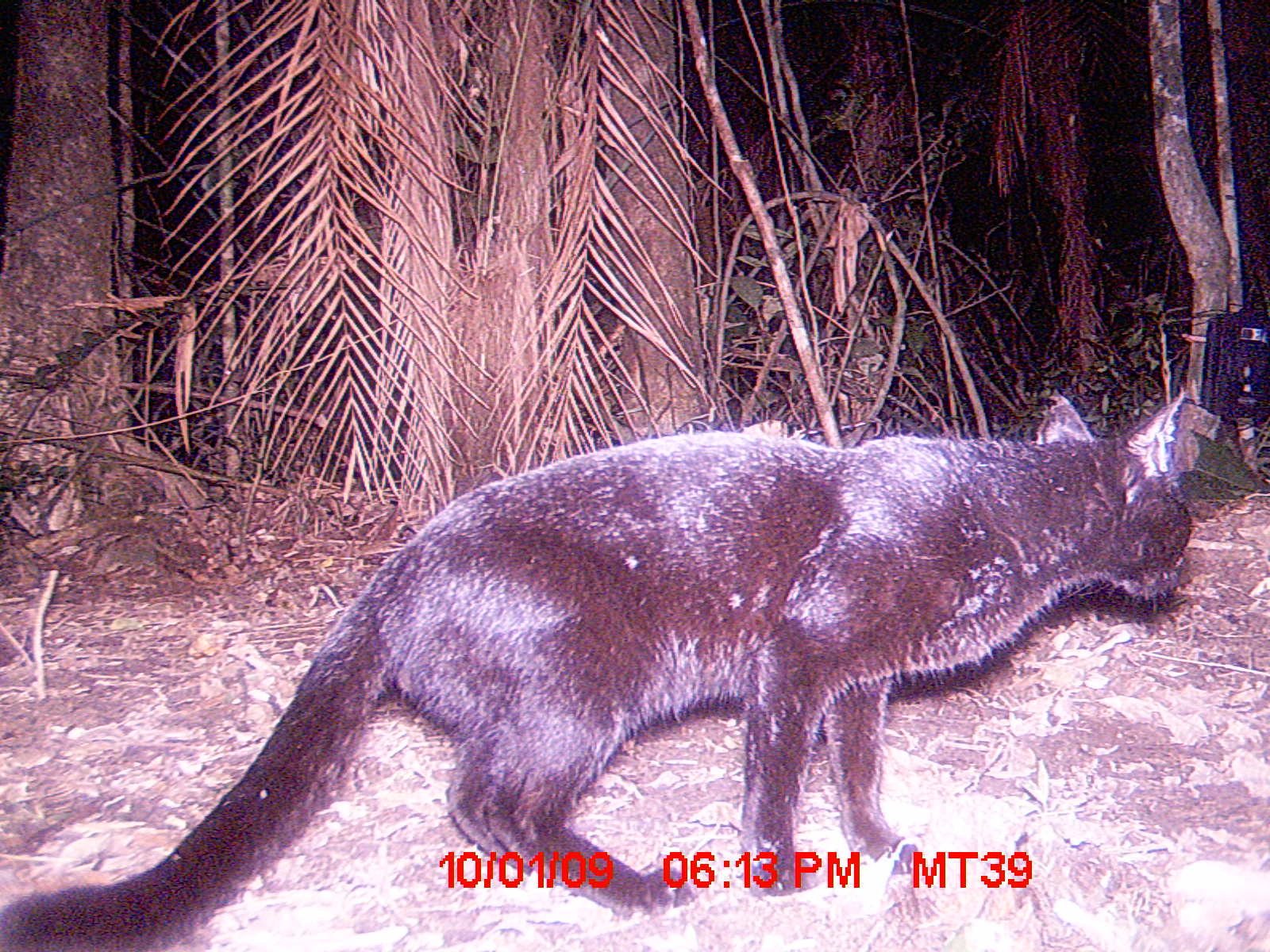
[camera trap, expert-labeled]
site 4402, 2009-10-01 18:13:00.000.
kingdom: Animalia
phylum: Chordata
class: Mammalia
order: Carnivora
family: Felidae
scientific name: Felidae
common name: felids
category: felis sp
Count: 1.